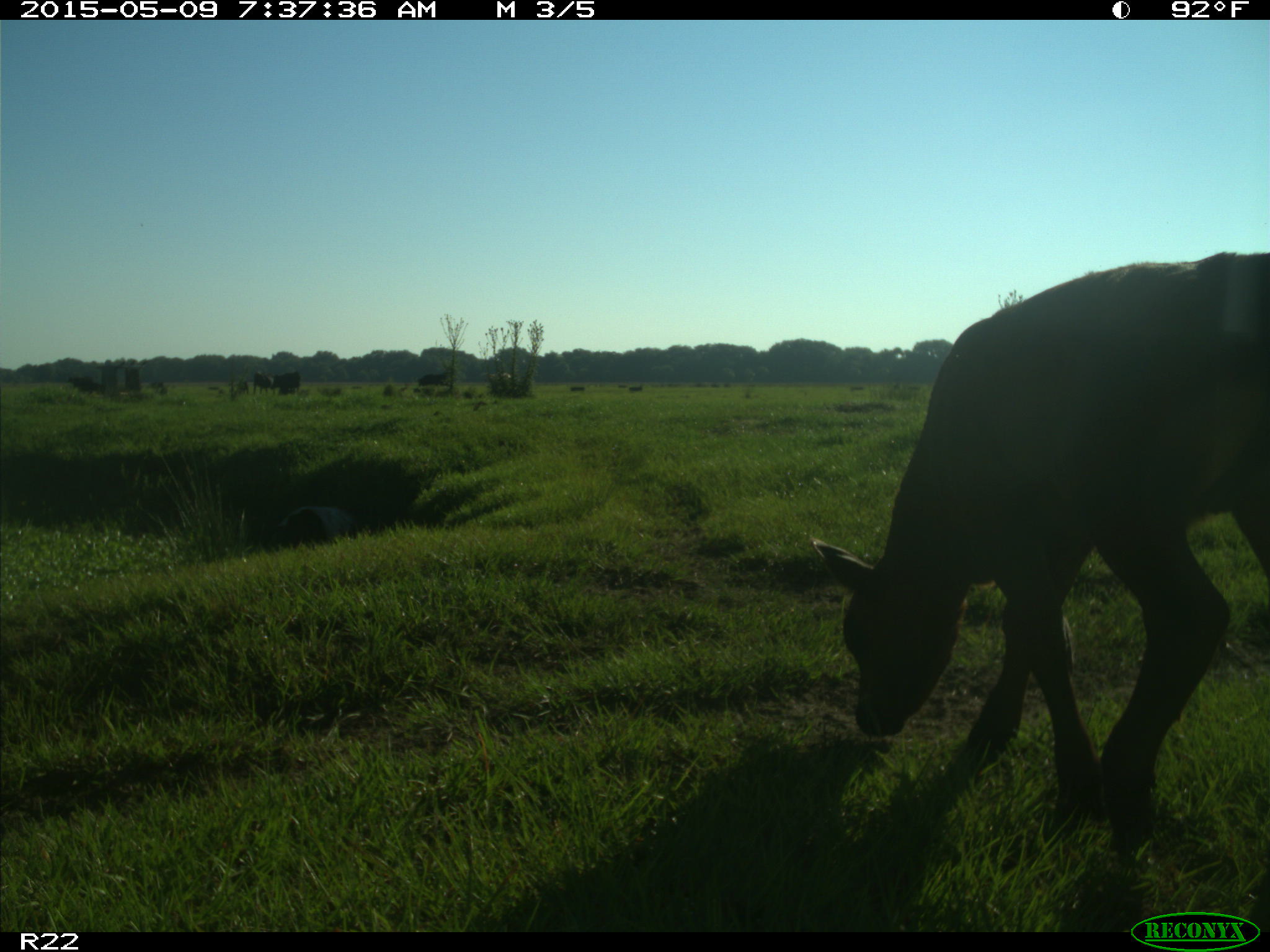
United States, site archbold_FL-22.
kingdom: Animalia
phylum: Chordata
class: Mammalia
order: Artiodactyla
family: Bovidae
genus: Bos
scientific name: Bos taurus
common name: domestic cow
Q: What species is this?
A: Bos taurus (domestic cow).